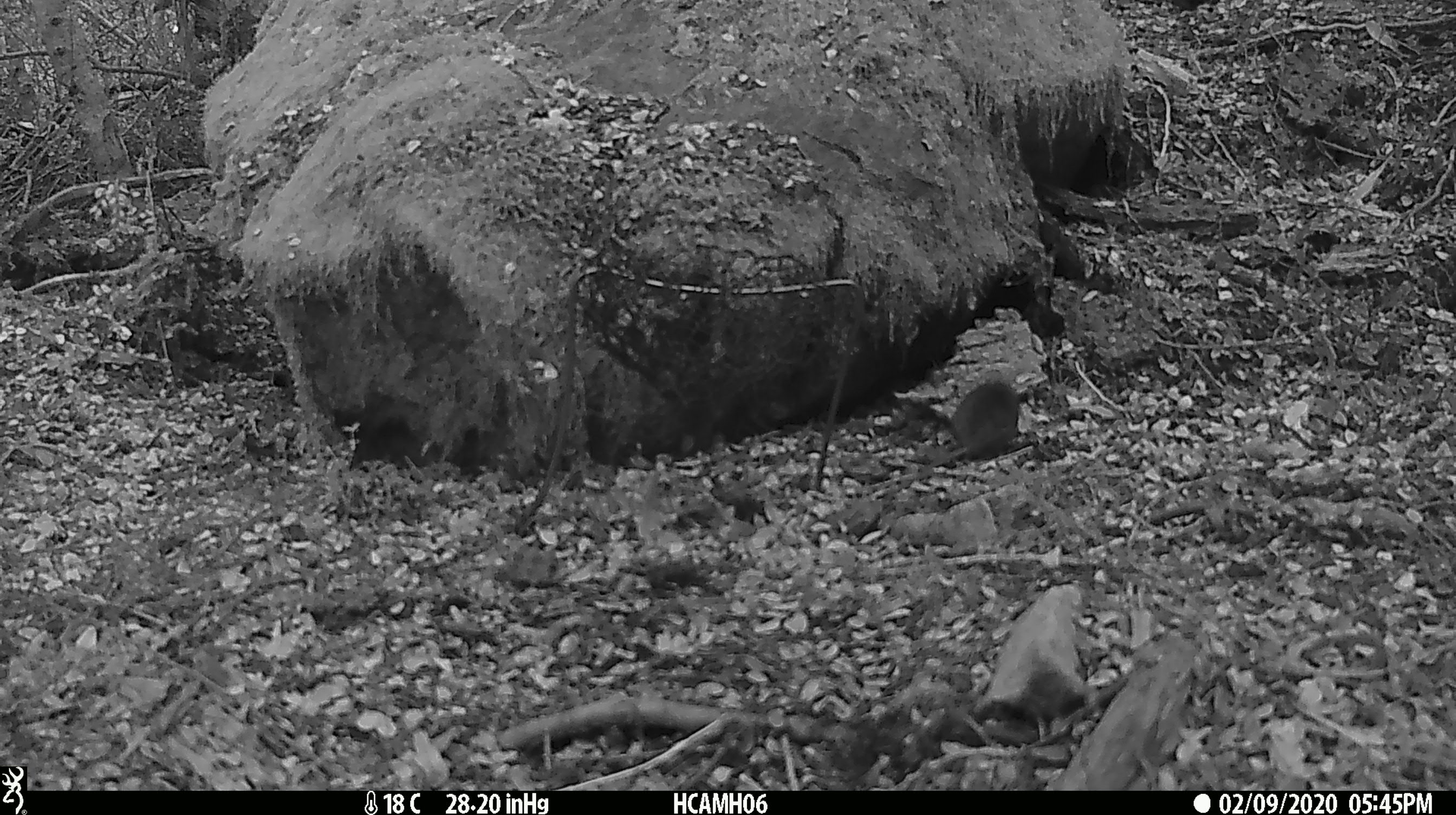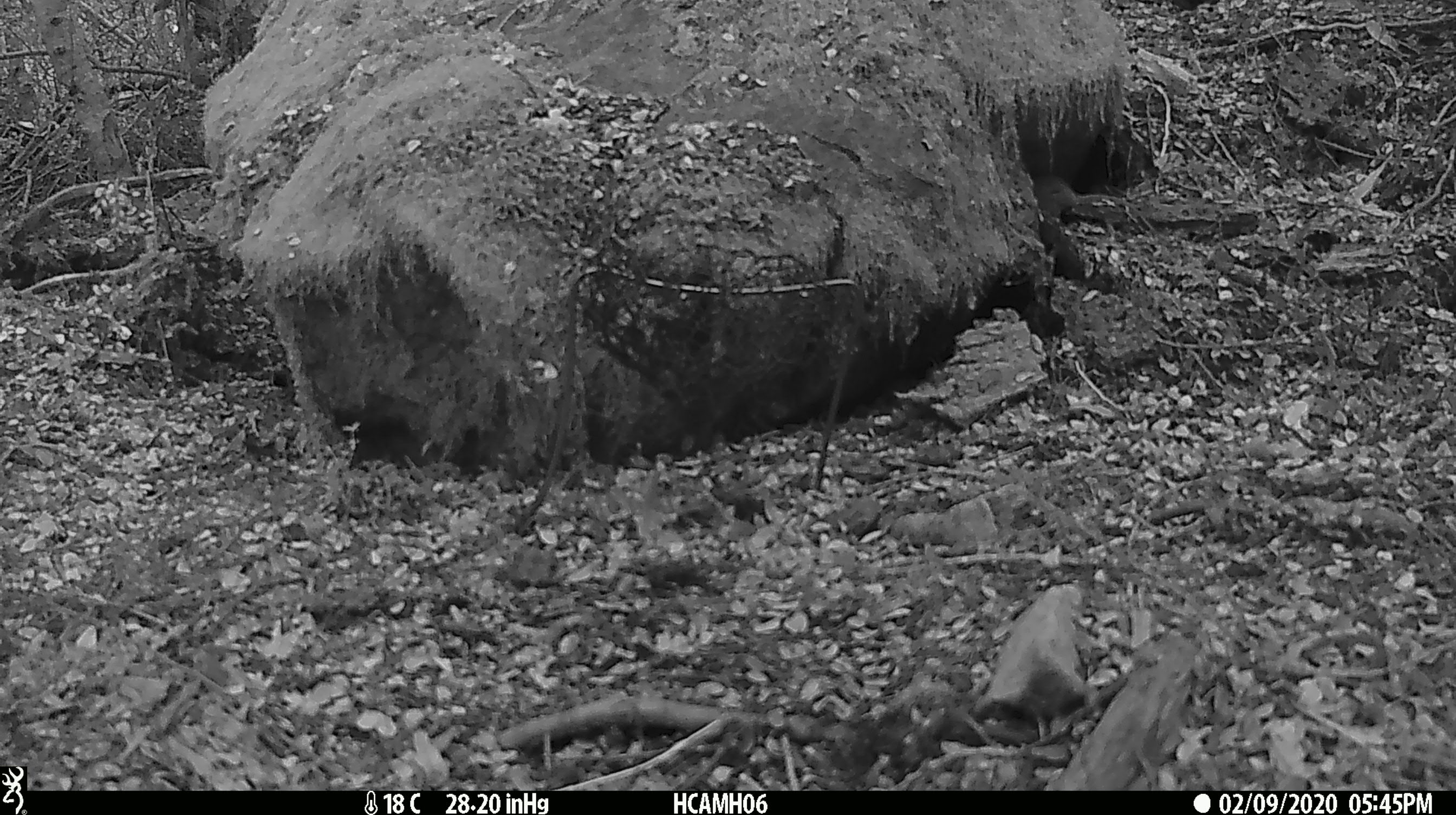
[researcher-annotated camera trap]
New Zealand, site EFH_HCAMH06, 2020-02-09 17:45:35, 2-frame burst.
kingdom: Animalia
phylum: Chordata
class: Mammalia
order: Rodentia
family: Muridae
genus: Mus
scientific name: Mus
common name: mouse